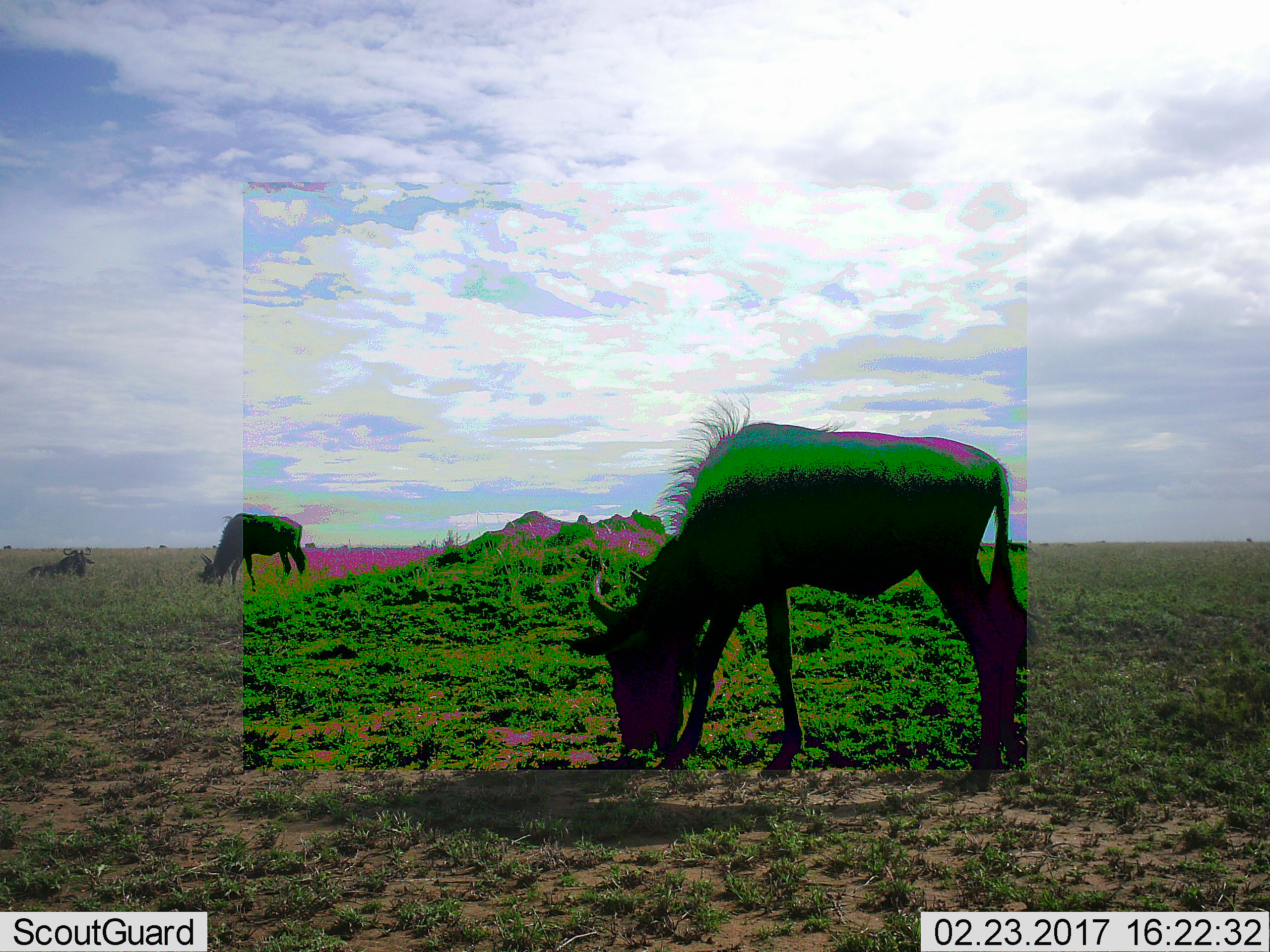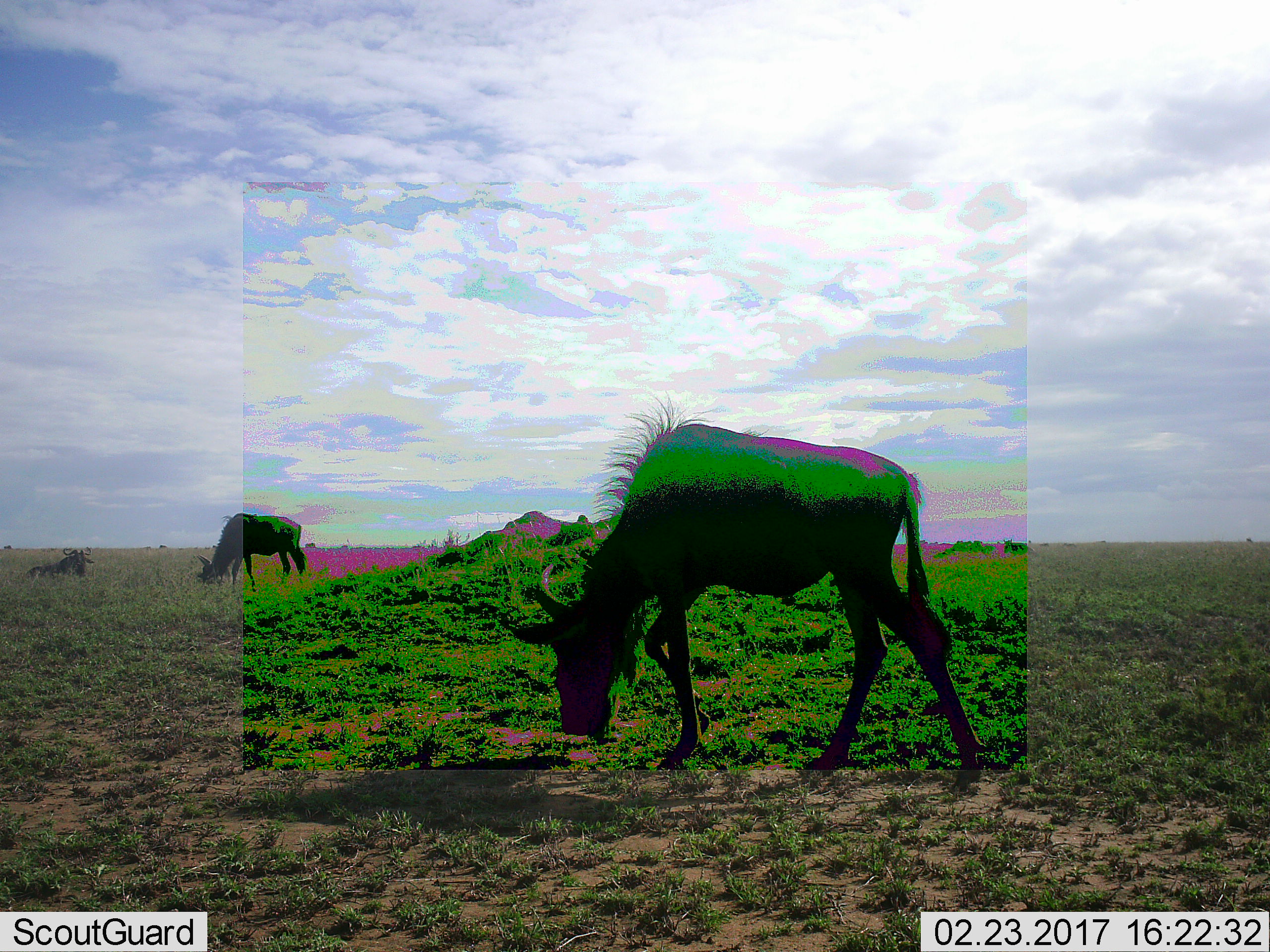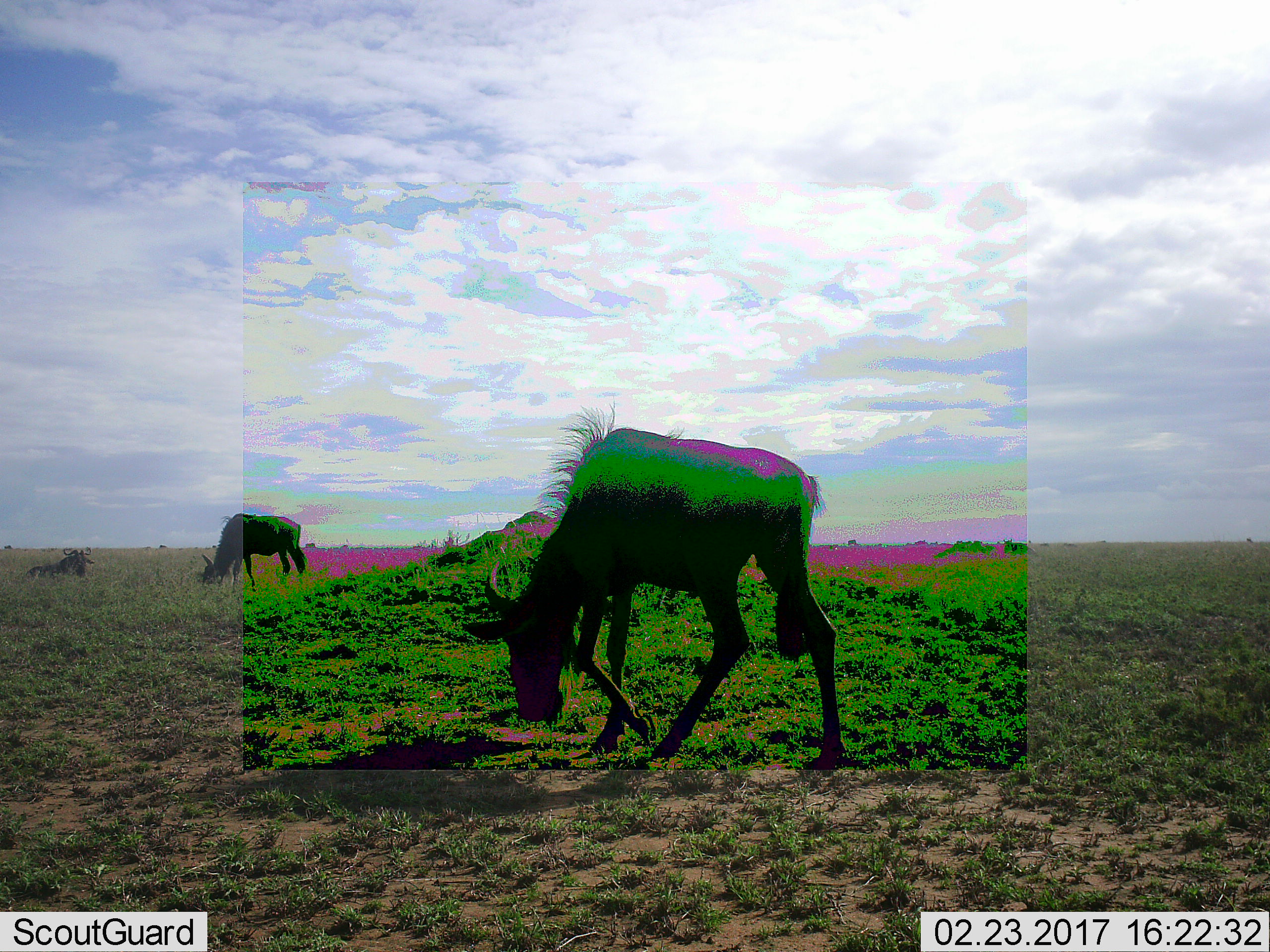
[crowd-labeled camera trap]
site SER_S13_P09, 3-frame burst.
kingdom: Animalia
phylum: Chordata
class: Mammalia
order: Artiodactyla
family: Bovidae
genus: Connochaetes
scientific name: Connochaetes taurinus taurinus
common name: blue wildebeest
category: wildebeestblue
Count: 8.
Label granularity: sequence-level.